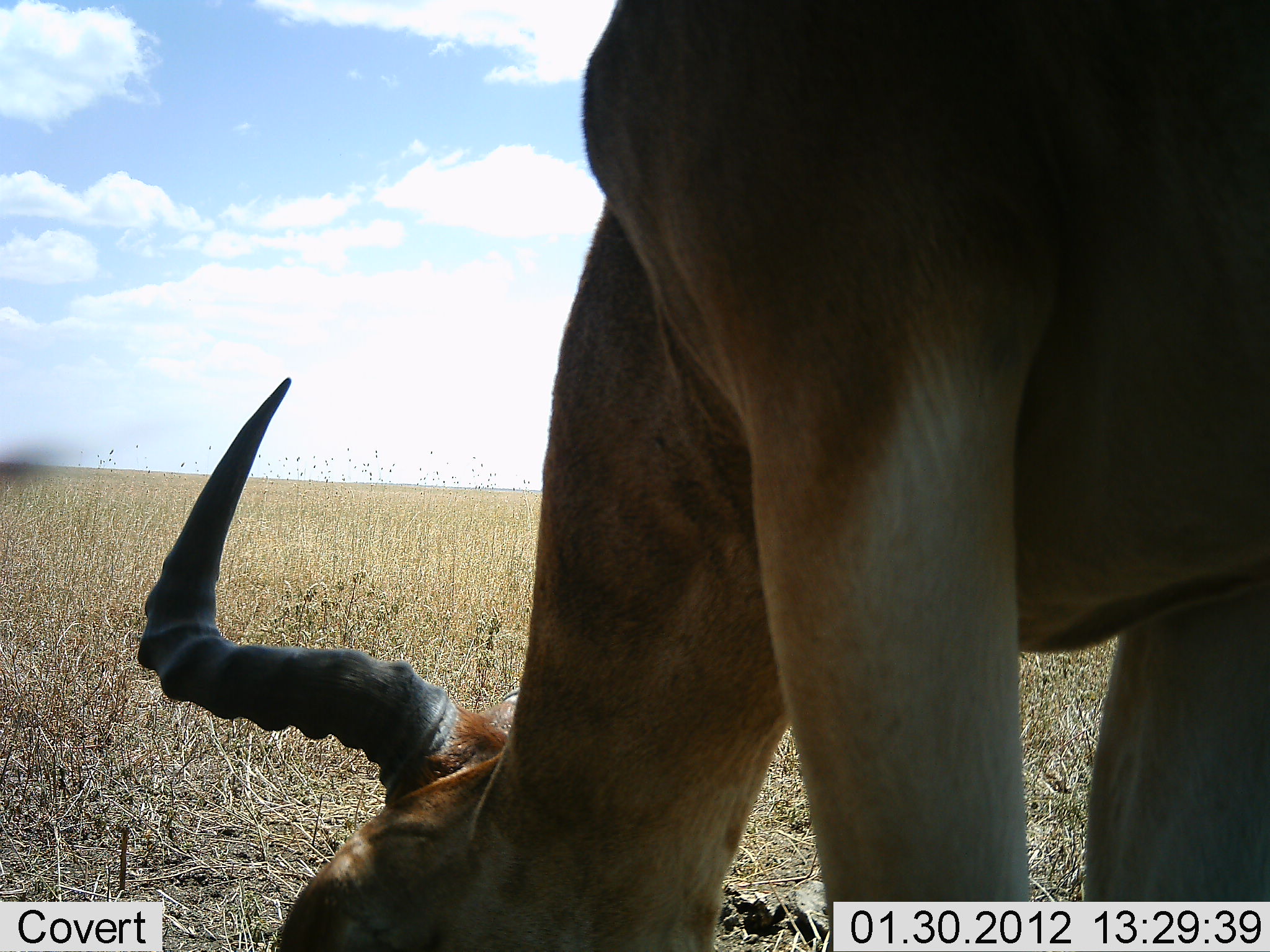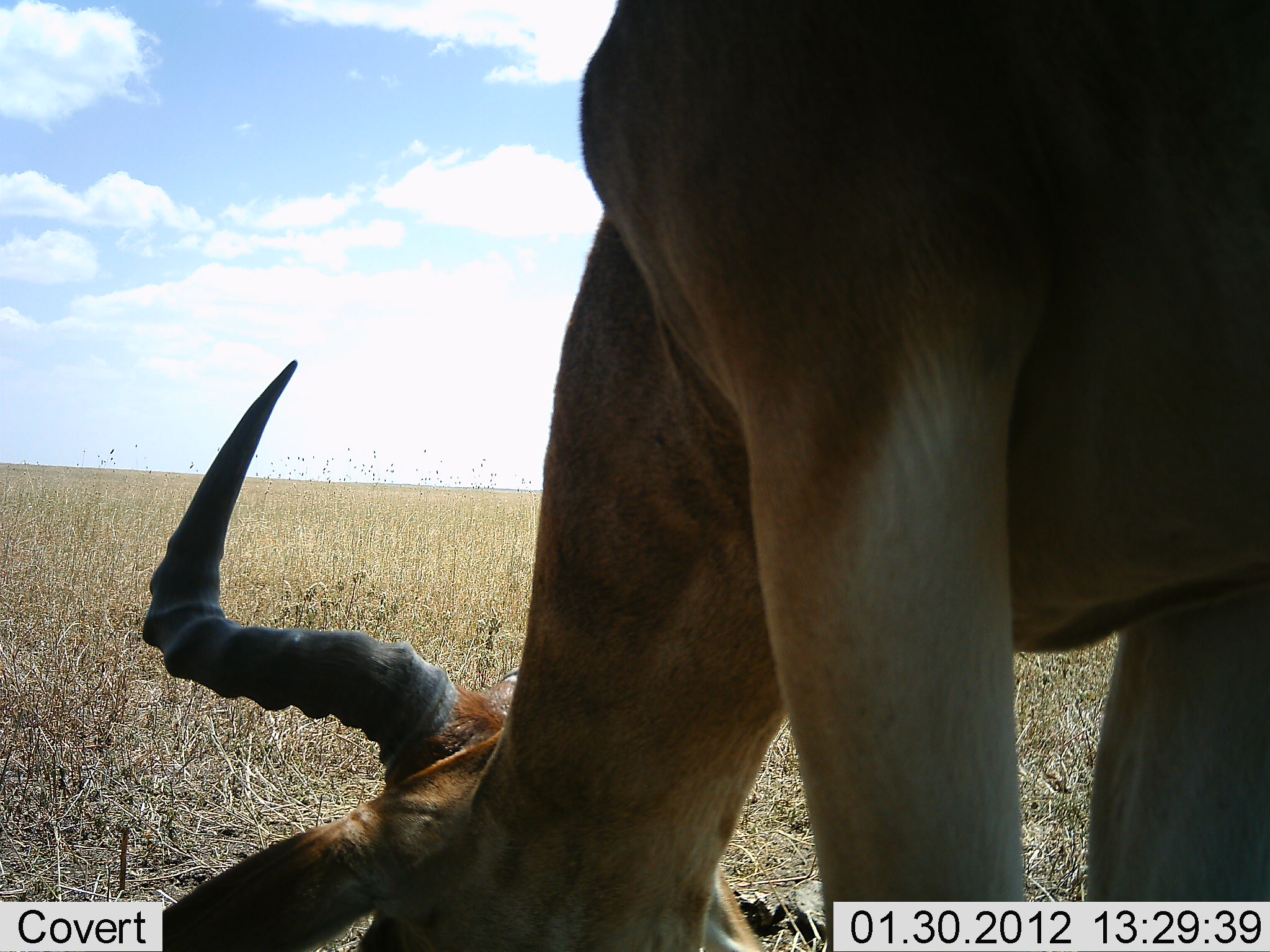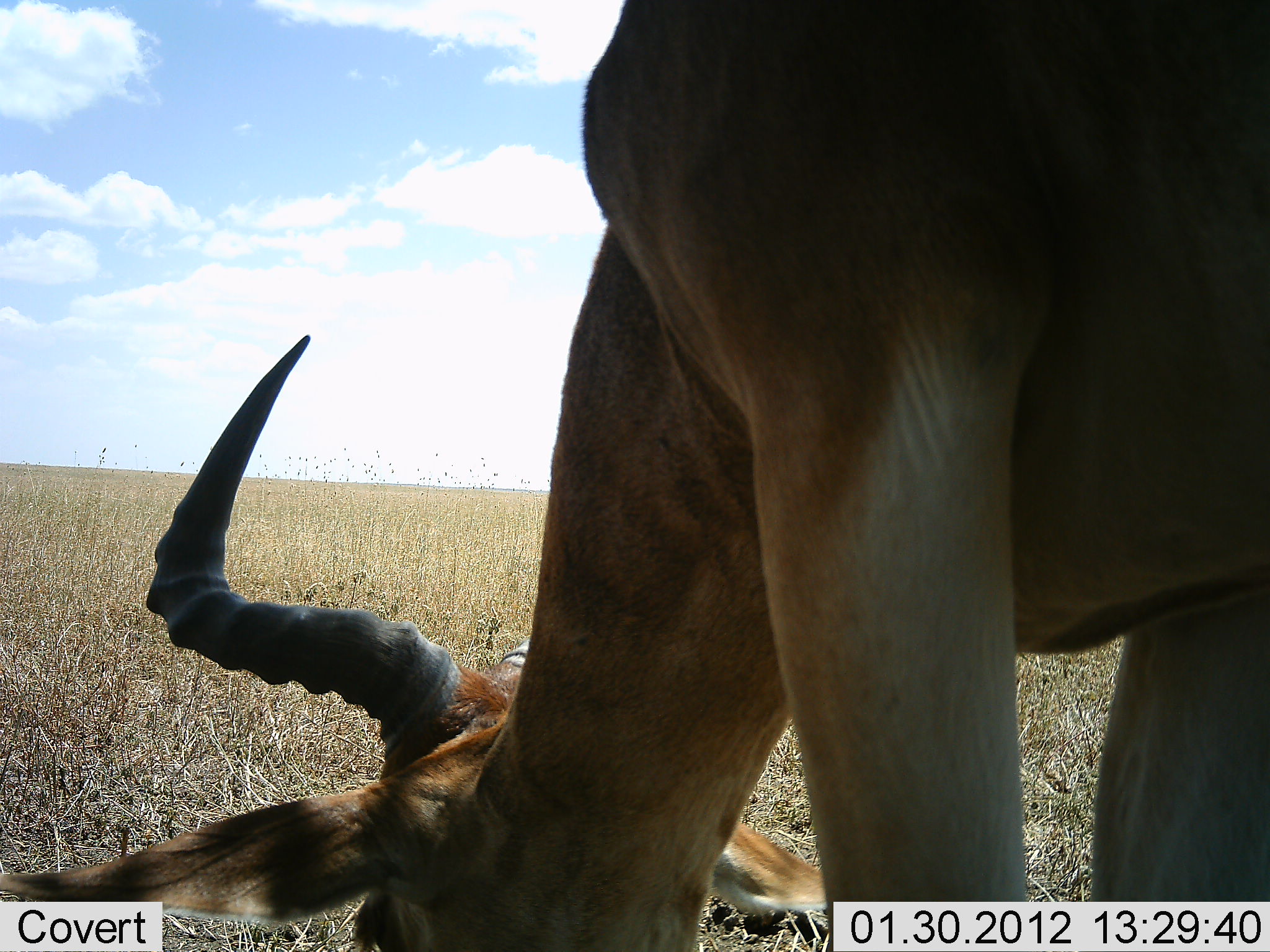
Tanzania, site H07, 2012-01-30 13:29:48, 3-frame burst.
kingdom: Animalia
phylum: Chordata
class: Mammalia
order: Artiodactyla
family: Bovidae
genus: Alcelaphus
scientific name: Alcelaphus buselaphus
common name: hartebeest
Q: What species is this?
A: Hartebeest (Alcelaphus buselaphus).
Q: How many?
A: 1.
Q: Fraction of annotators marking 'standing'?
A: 27%.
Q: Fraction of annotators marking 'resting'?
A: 0%.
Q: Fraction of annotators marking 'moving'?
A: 0%.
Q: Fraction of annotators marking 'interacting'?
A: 7%.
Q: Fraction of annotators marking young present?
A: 0%.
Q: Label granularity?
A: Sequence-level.